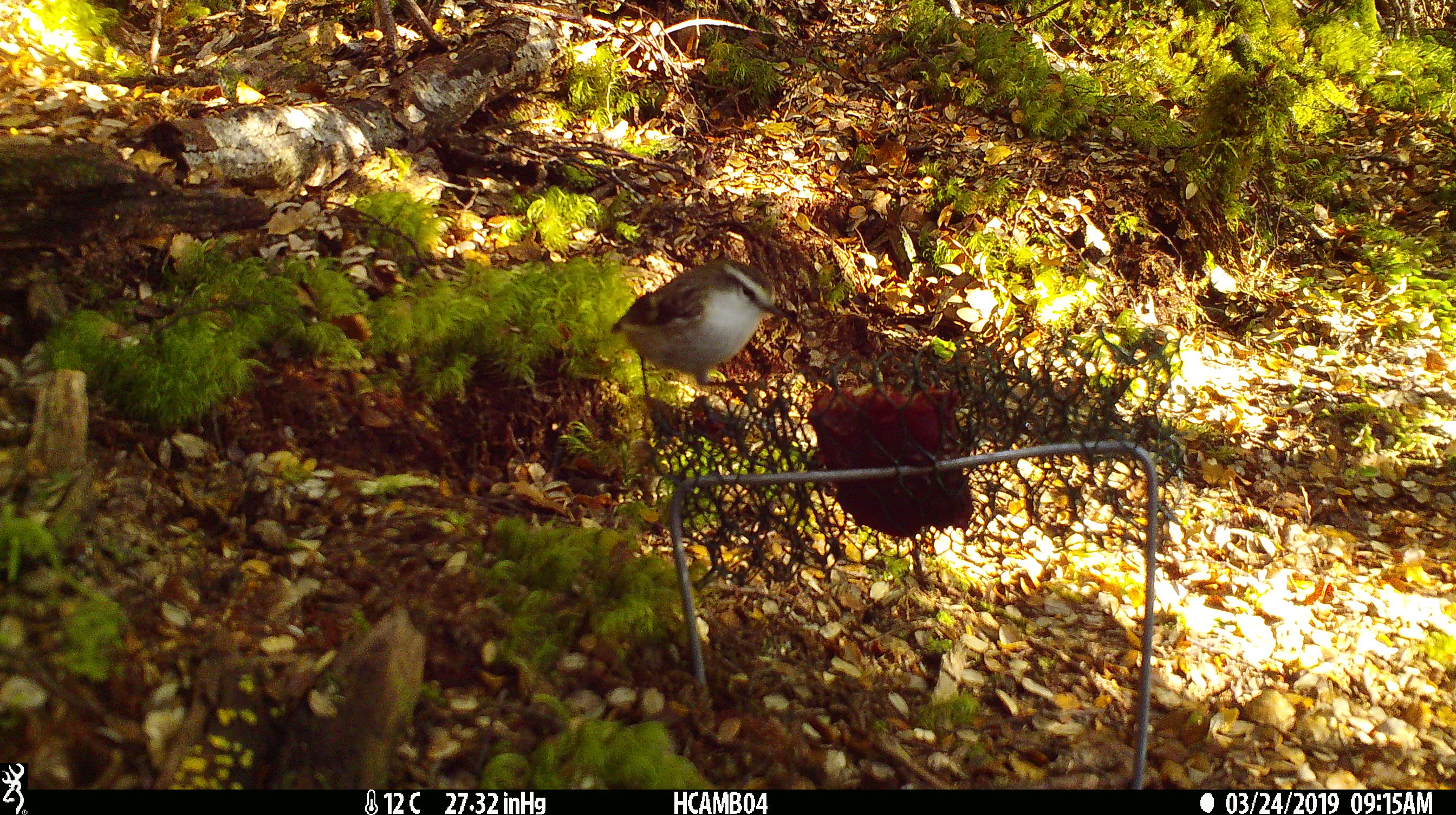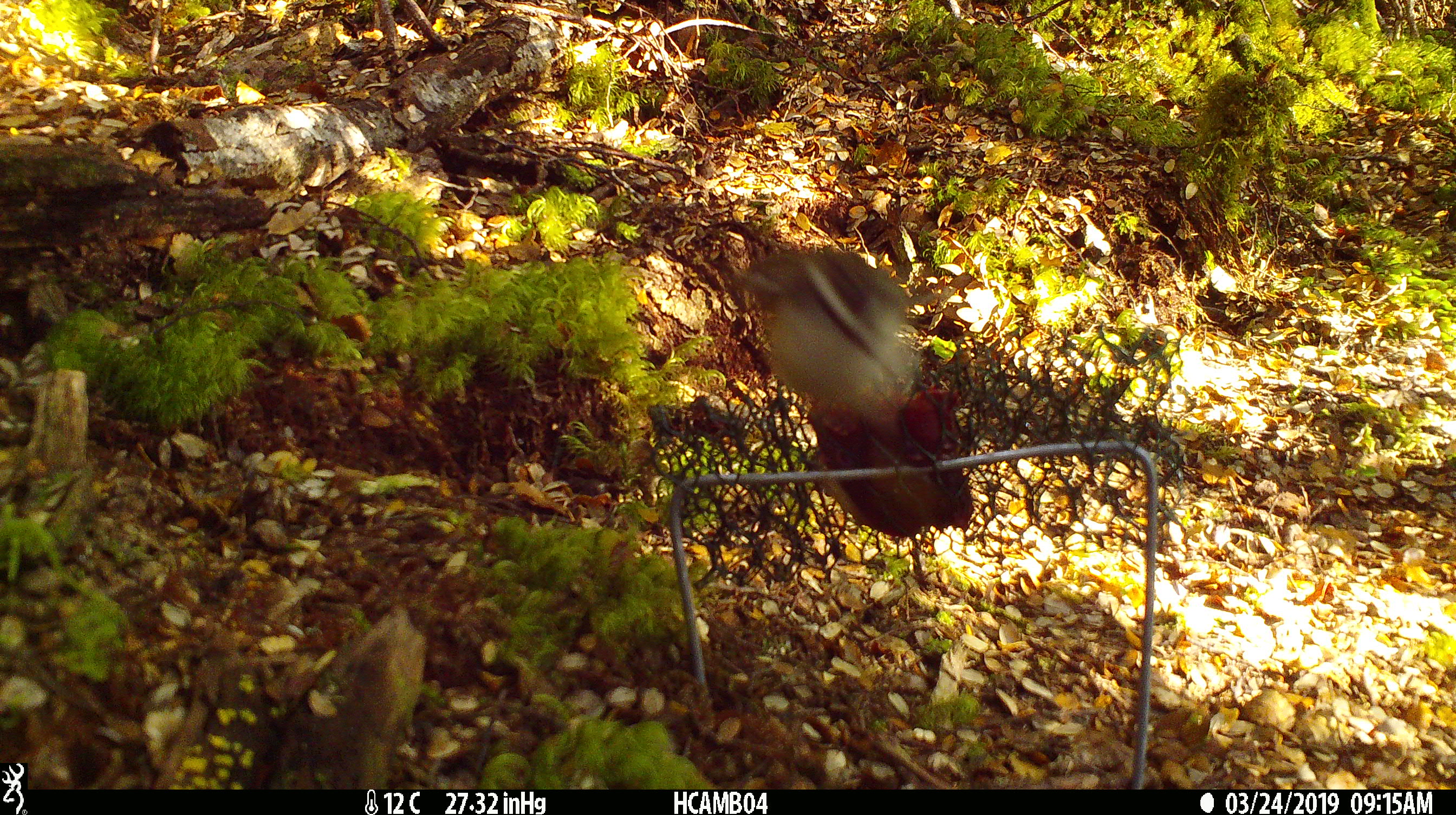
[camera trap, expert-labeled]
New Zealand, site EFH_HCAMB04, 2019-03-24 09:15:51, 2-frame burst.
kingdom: Animalia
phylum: Chordata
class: Aves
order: Passeriformes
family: Acanthisittidae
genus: Acanthisitta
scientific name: Acanthisitta chloris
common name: rifleman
Rifleman (Acanthisitta chloris).